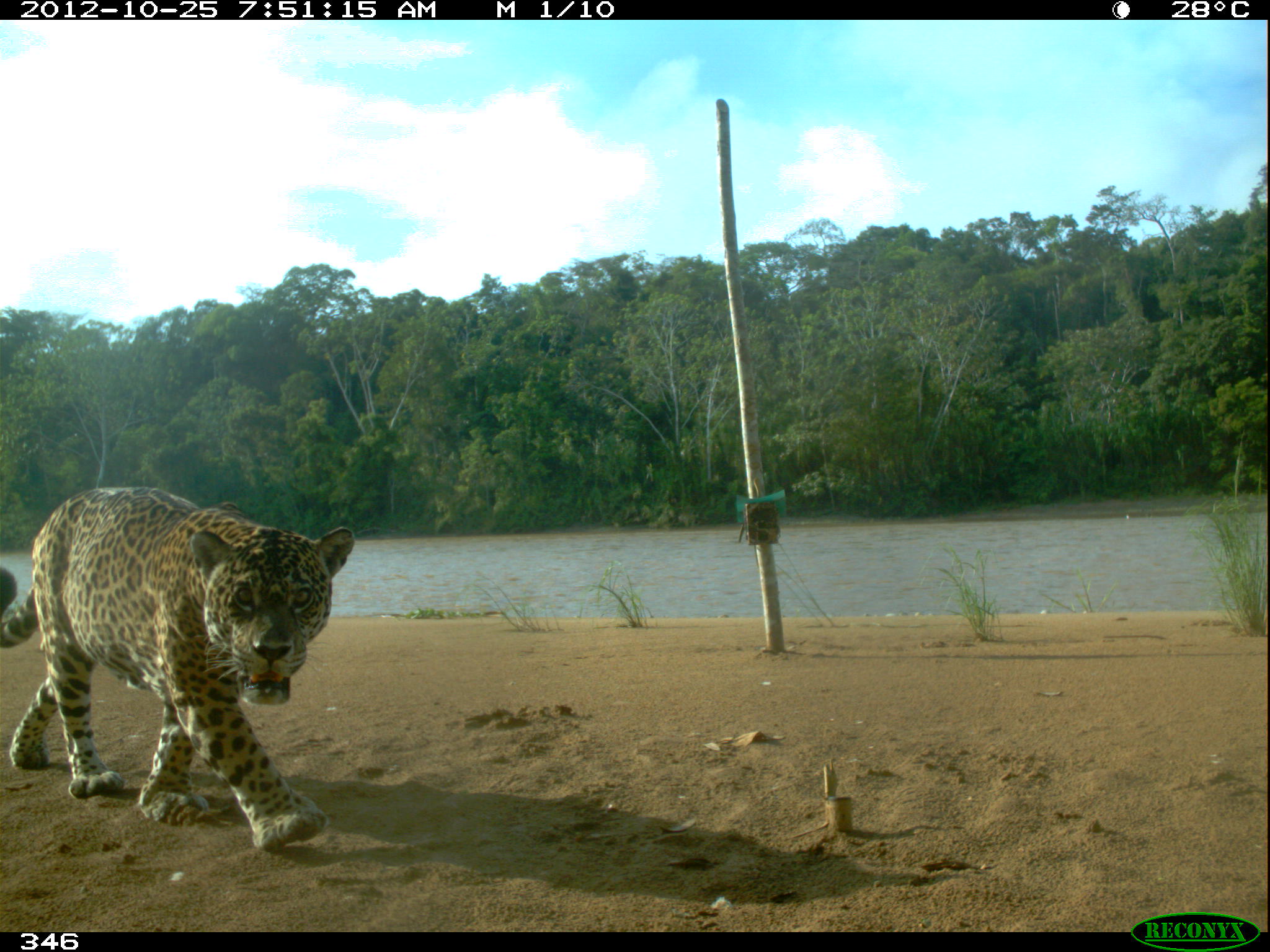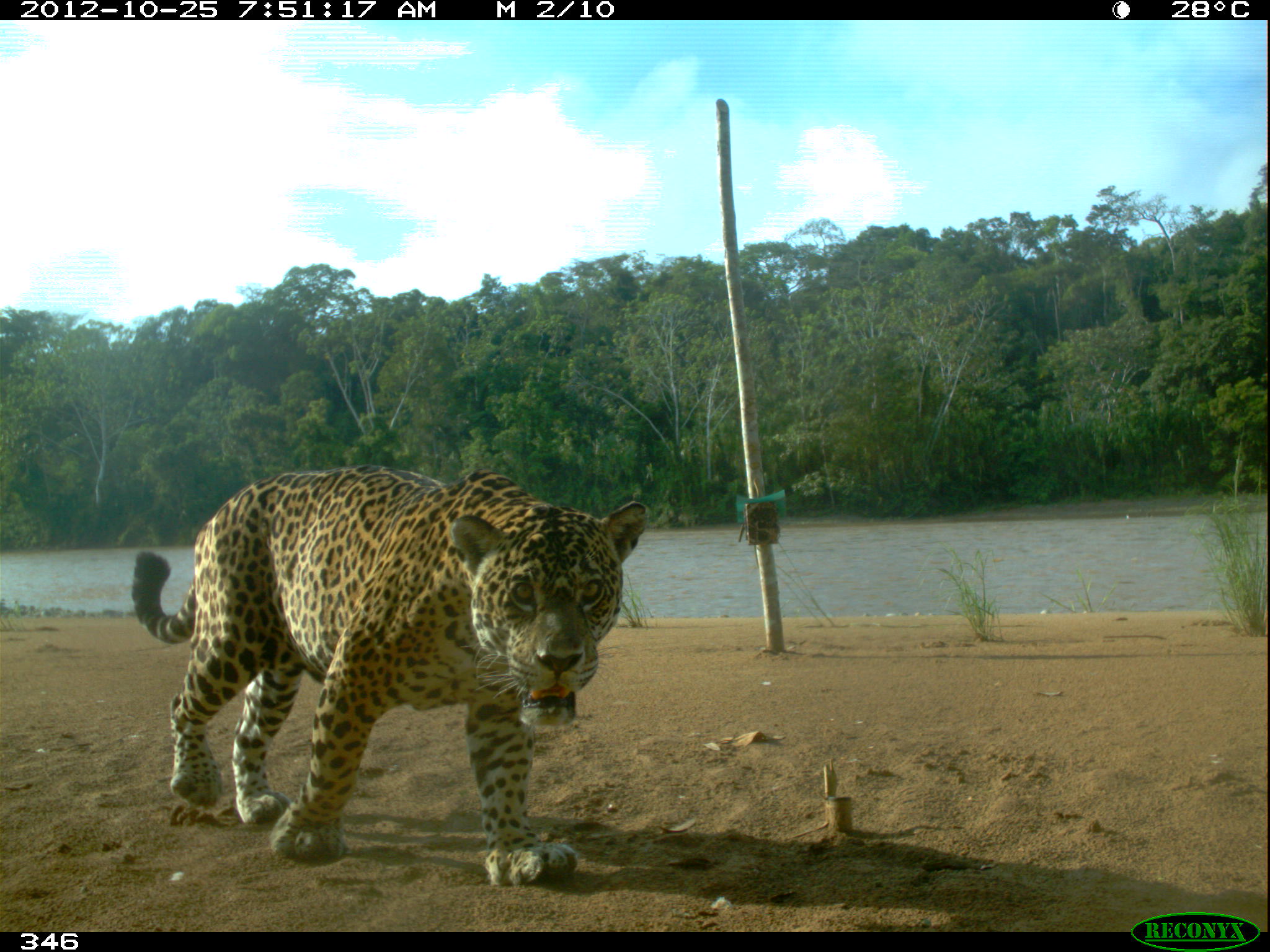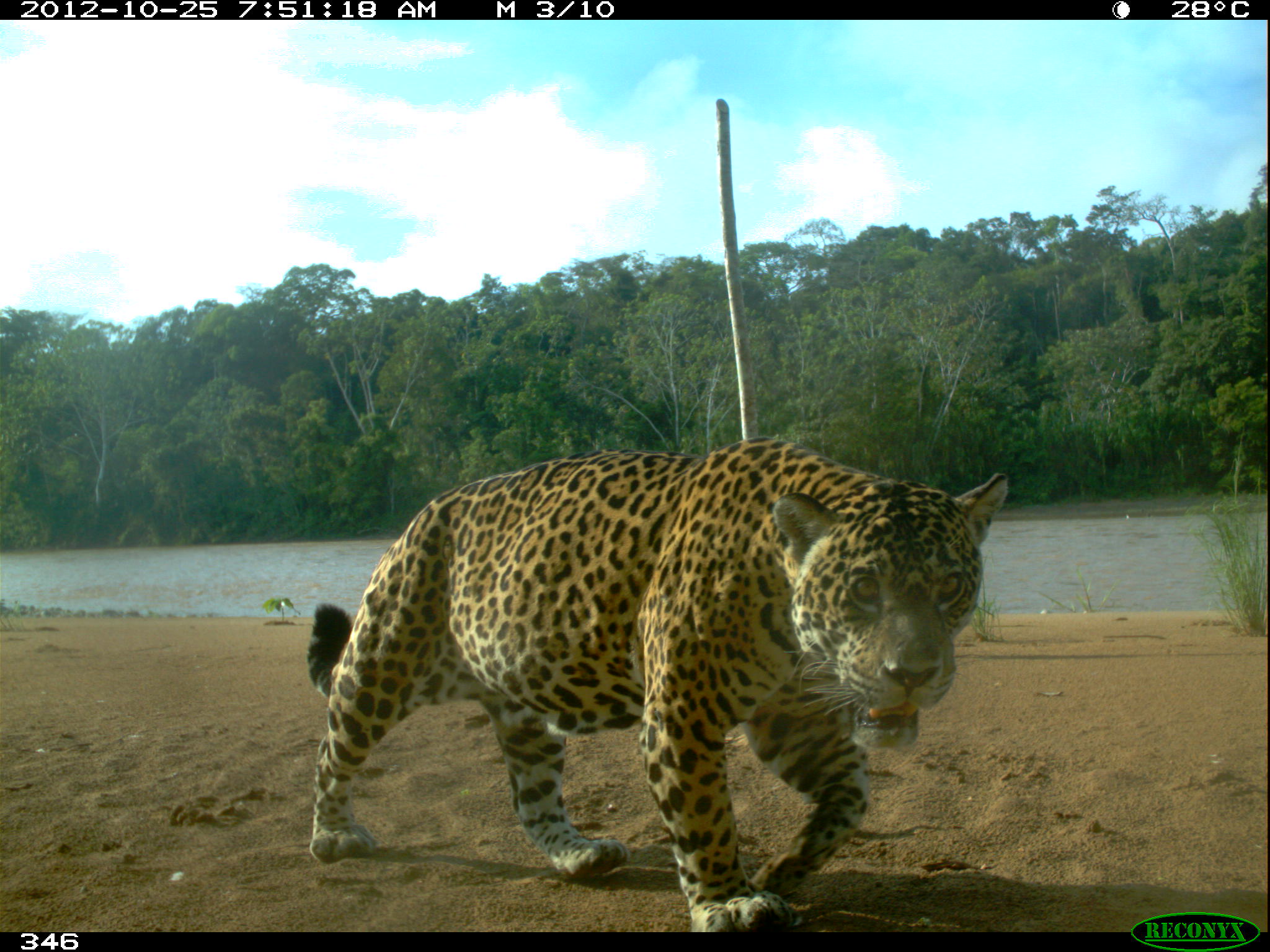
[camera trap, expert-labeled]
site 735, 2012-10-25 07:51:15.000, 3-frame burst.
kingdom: Animalia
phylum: Chordata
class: Mammalia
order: Carnivora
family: Felidae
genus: Panthera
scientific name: Panthera onca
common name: jaguar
Panthera onca (jaguar).